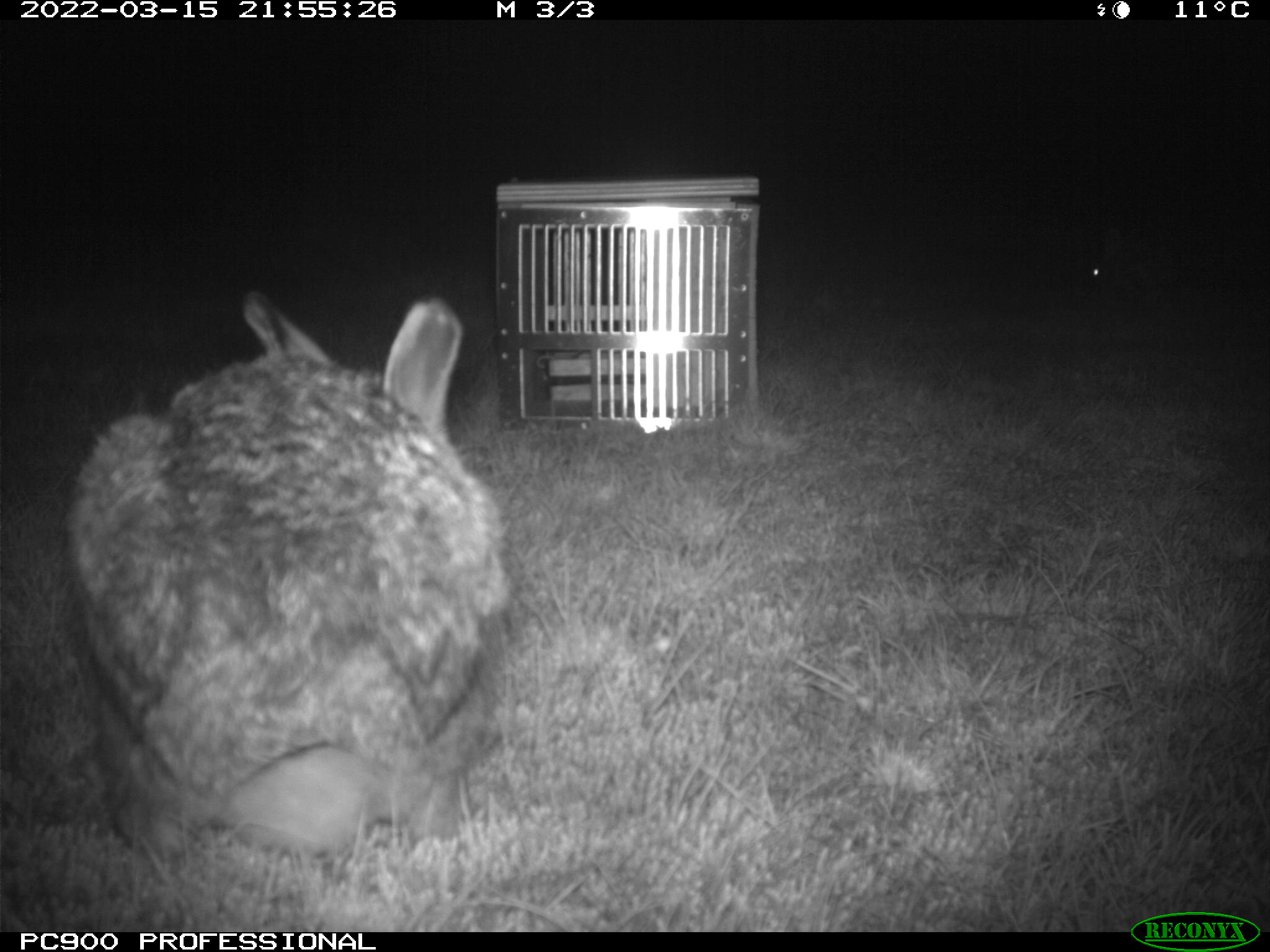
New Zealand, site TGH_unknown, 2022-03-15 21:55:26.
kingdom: Animalia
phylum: Chordata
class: Mammalia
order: Lagomorpha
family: Leporidae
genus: Lepus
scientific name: Lepus europaeus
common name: brown hare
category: hare